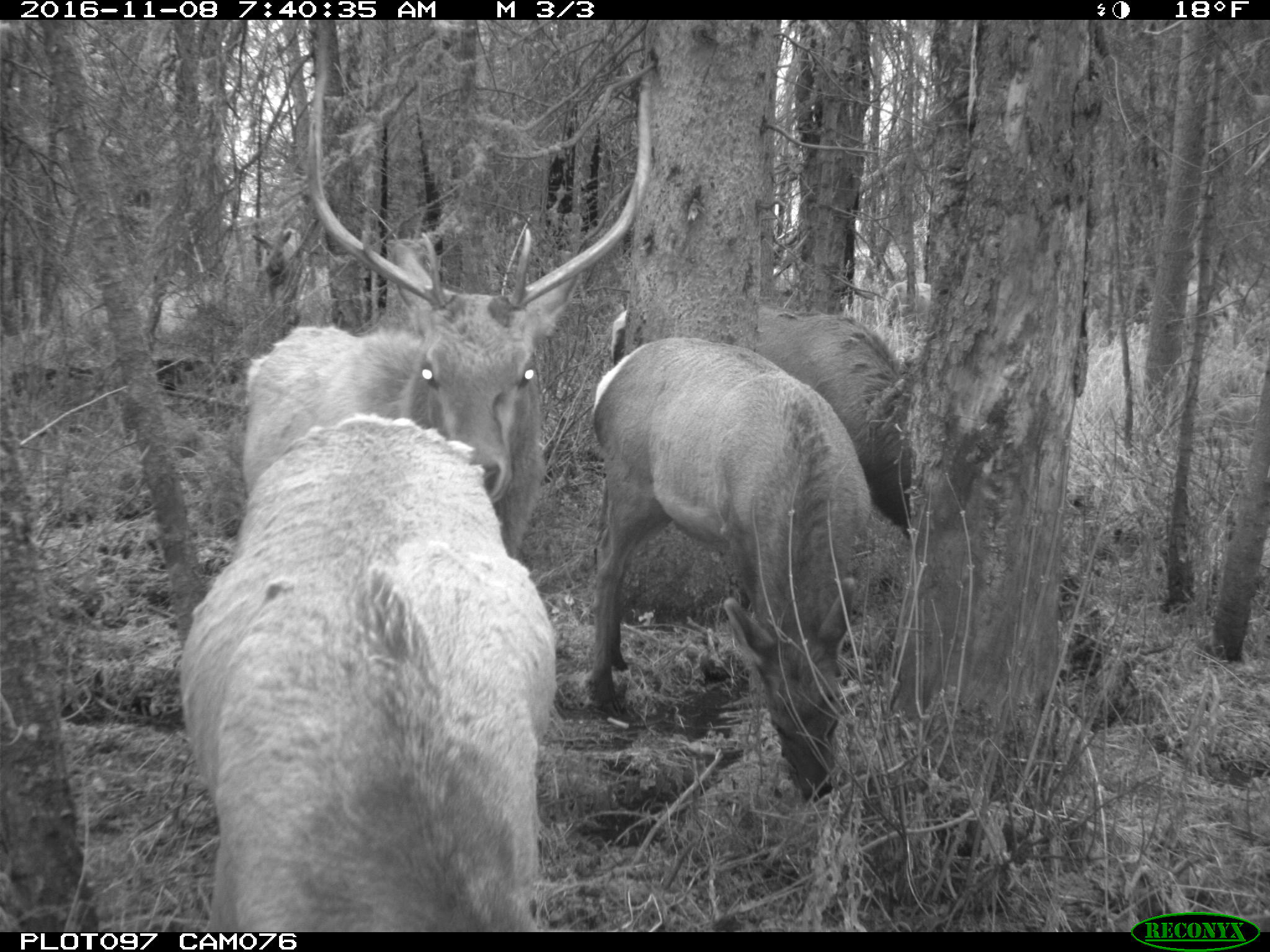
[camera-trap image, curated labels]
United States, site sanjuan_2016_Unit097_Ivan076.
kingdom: Animalia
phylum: Chordata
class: Mammalia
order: Artiodactyla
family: Cervidae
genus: Cervus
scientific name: Cervus elaphus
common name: red deer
Cervus elaphus (red deer).